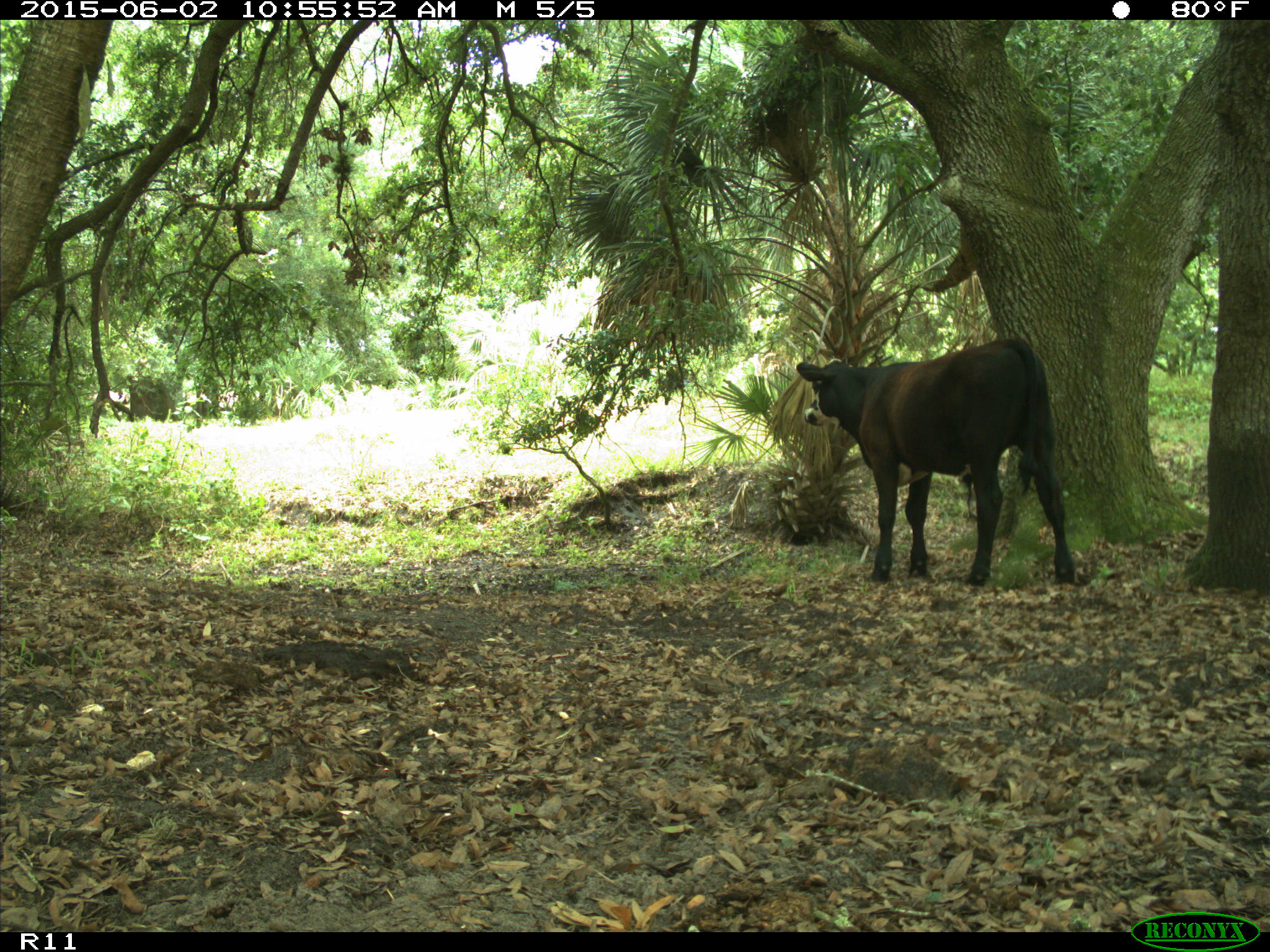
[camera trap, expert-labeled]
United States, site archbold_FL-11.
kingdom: Animalia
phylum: Chordata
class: Mammalia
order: Artiodactyla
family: Bovidae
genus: Bos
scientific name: Bos taurus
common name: domestic cow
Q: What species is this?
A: Bos taurus (domestic cow).